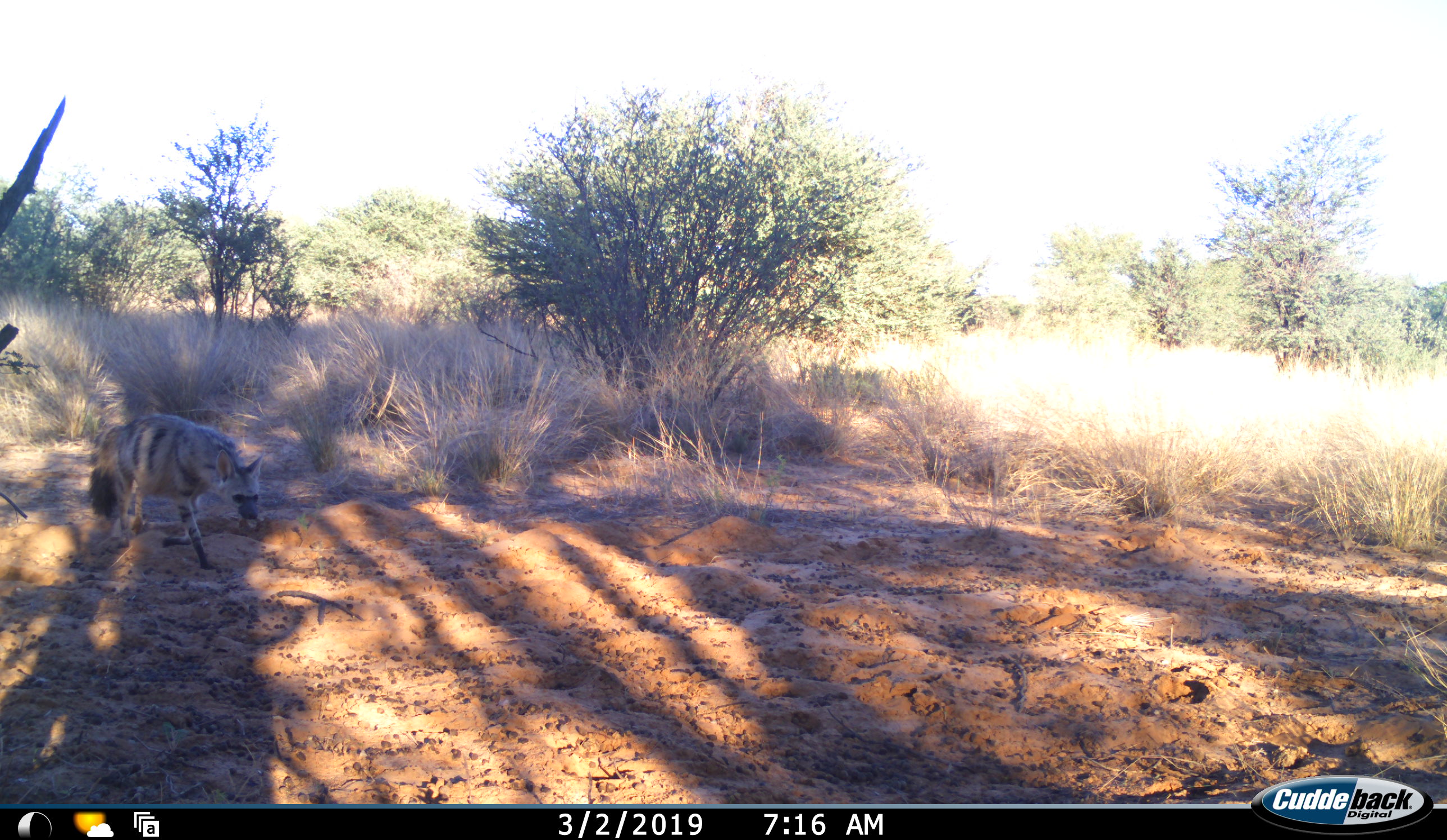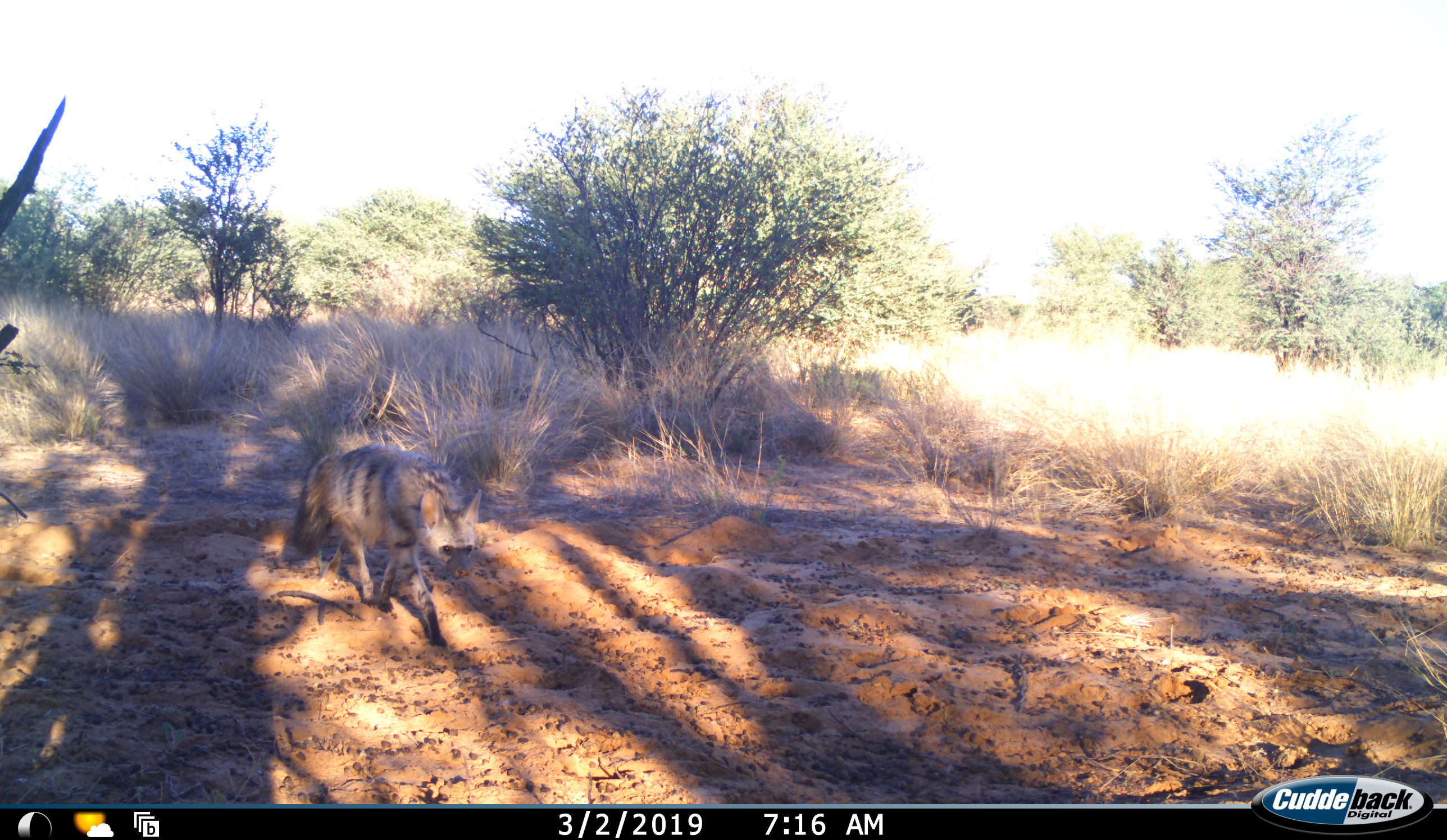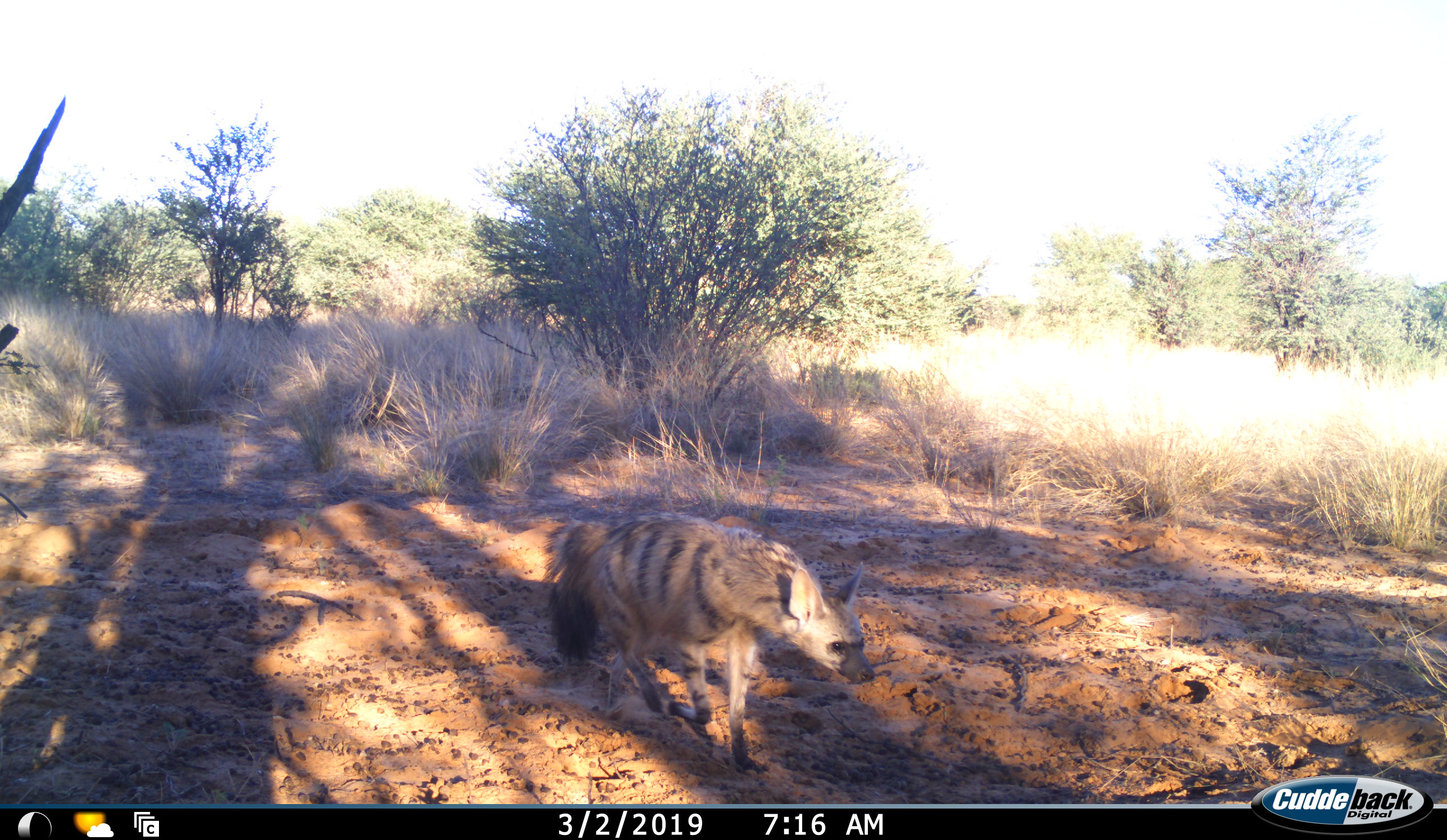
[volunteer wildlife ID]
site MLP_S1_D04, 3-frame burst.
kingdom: Animalia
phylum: Chordata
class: Mammalia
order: Carnivora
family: Hyaenidae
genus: Proteles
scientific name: Proteles cristatus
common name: aardwolf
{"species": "aardwolf (Proteles cristatus)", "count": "1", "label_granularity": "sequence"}